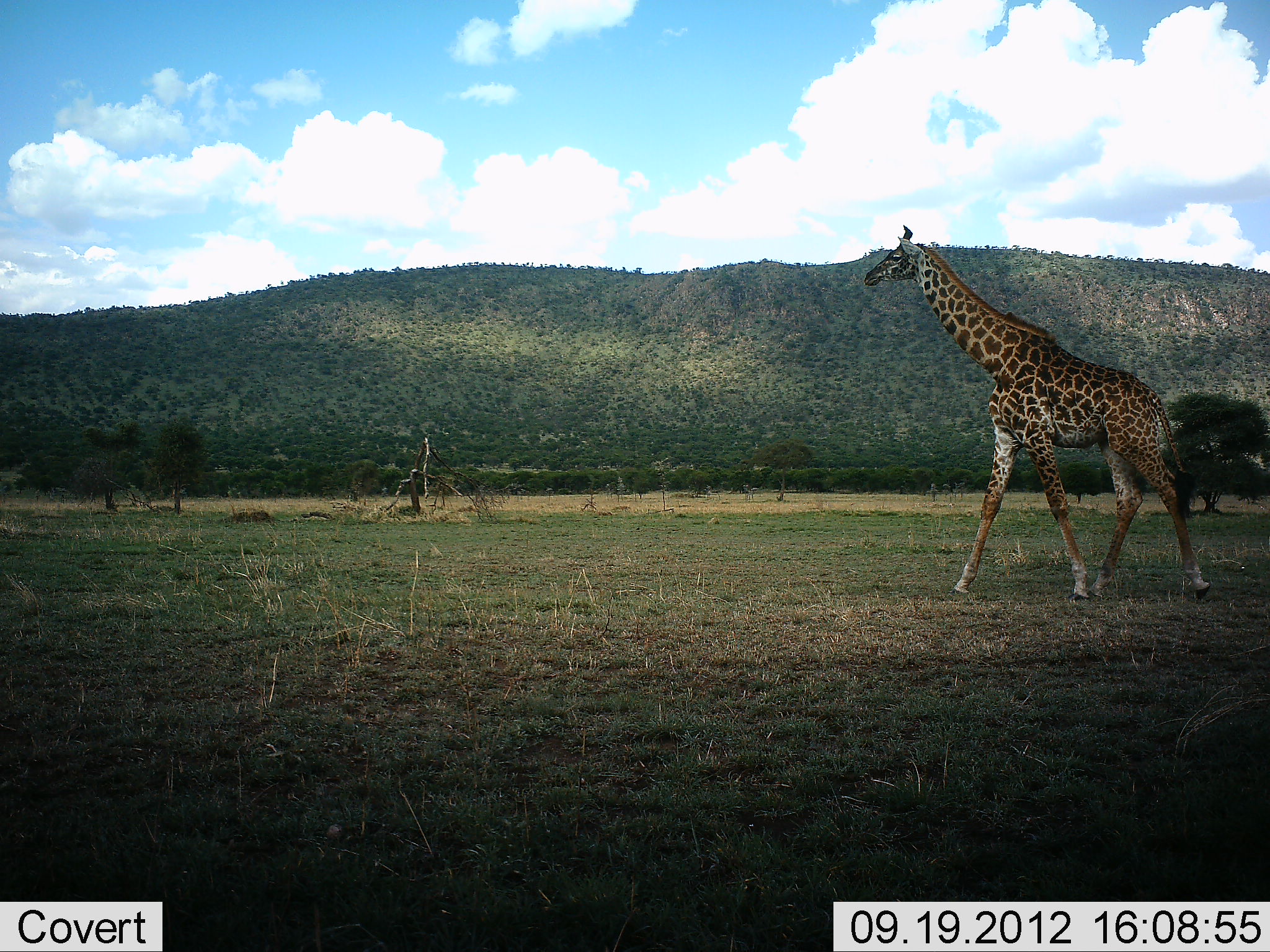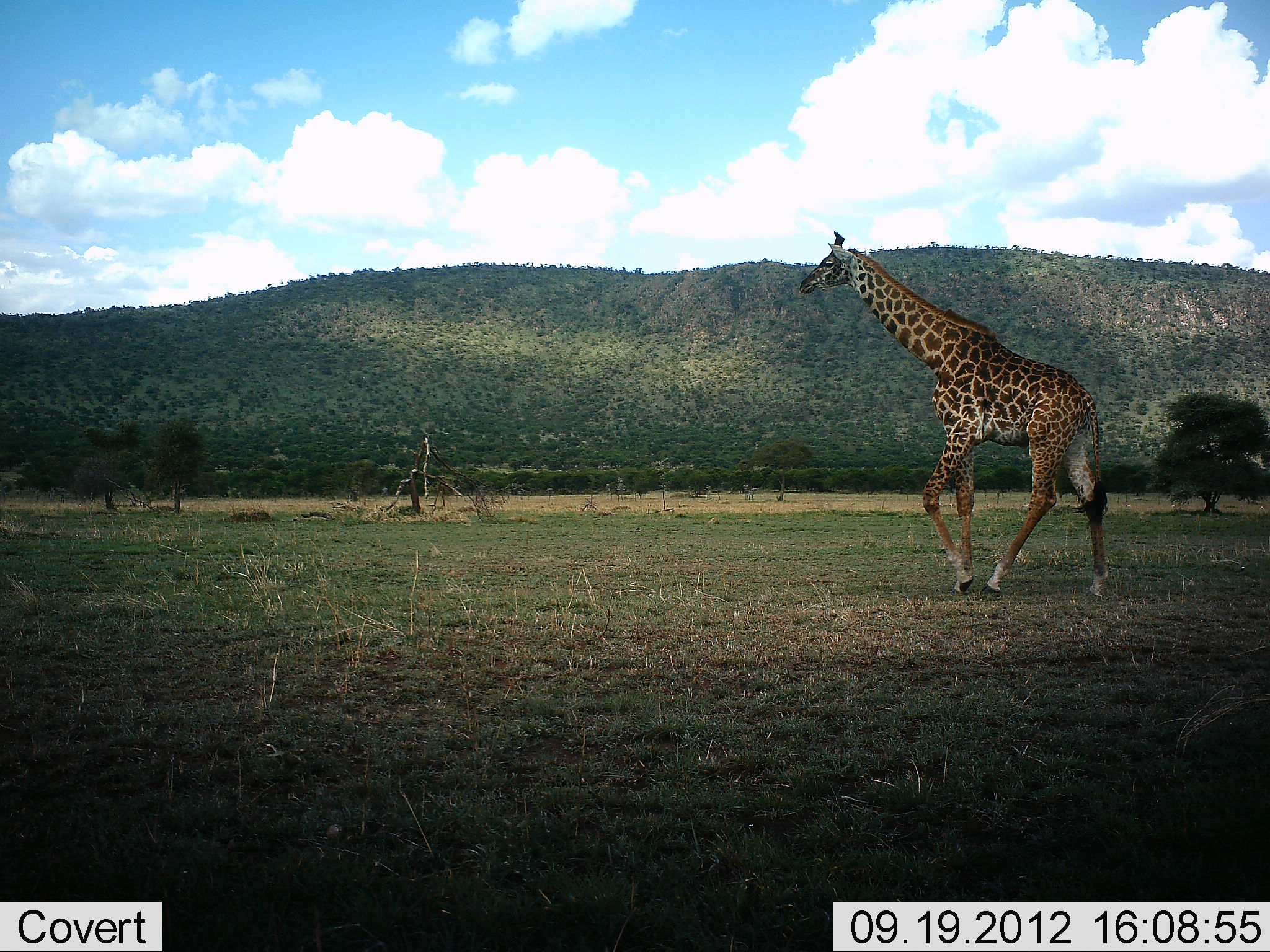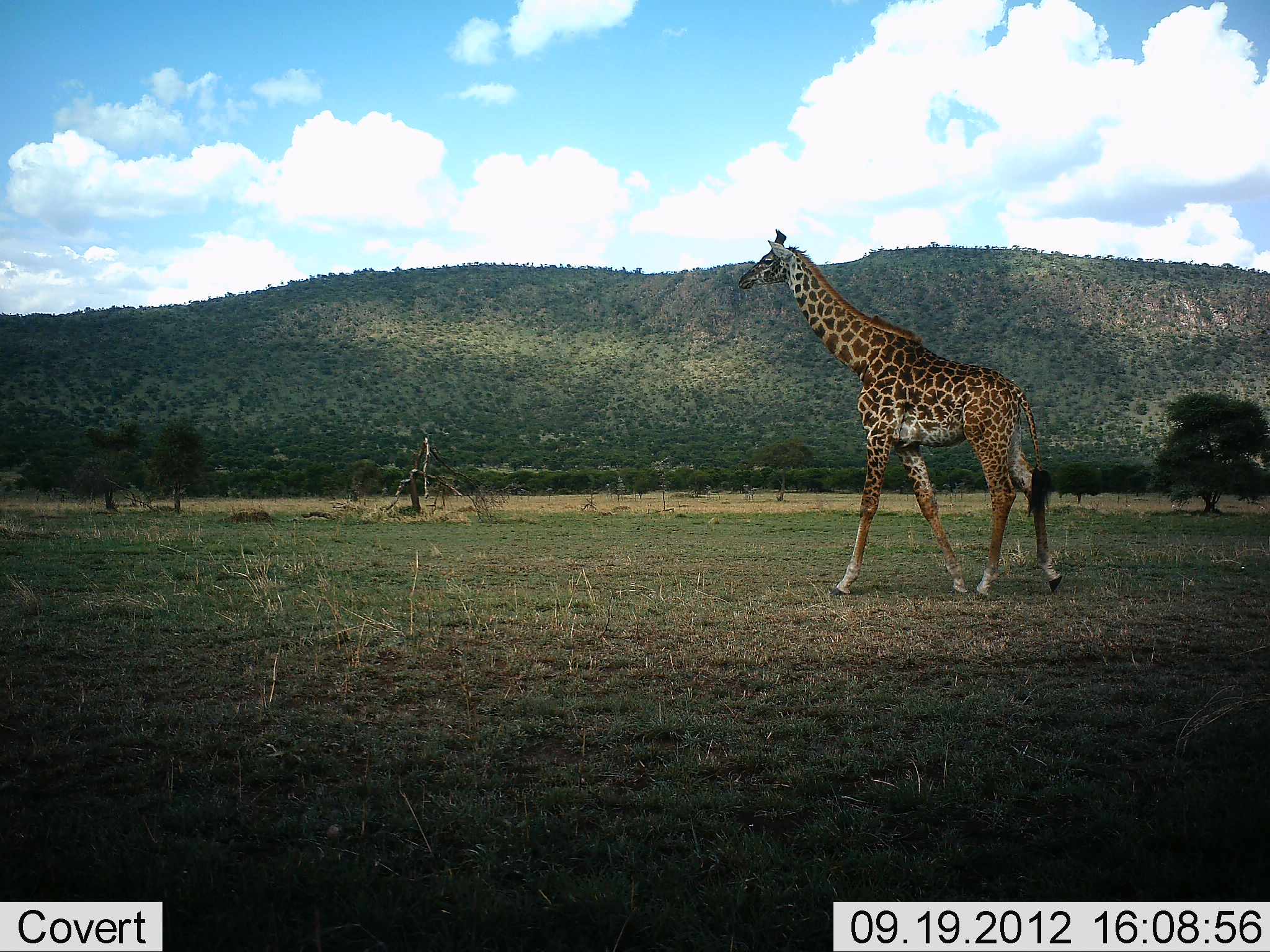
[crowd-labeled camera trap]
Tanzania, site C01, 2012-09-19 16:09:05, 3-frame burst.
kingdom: Animalia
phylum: Chordata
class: Mammalia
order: Artiodactyla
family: Giraffidae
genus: Giraffa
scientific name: Giraffa camelopardalis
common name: giraffe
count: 1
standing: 0%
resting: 0%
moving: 100%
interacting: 0%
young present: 0%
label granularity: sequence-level